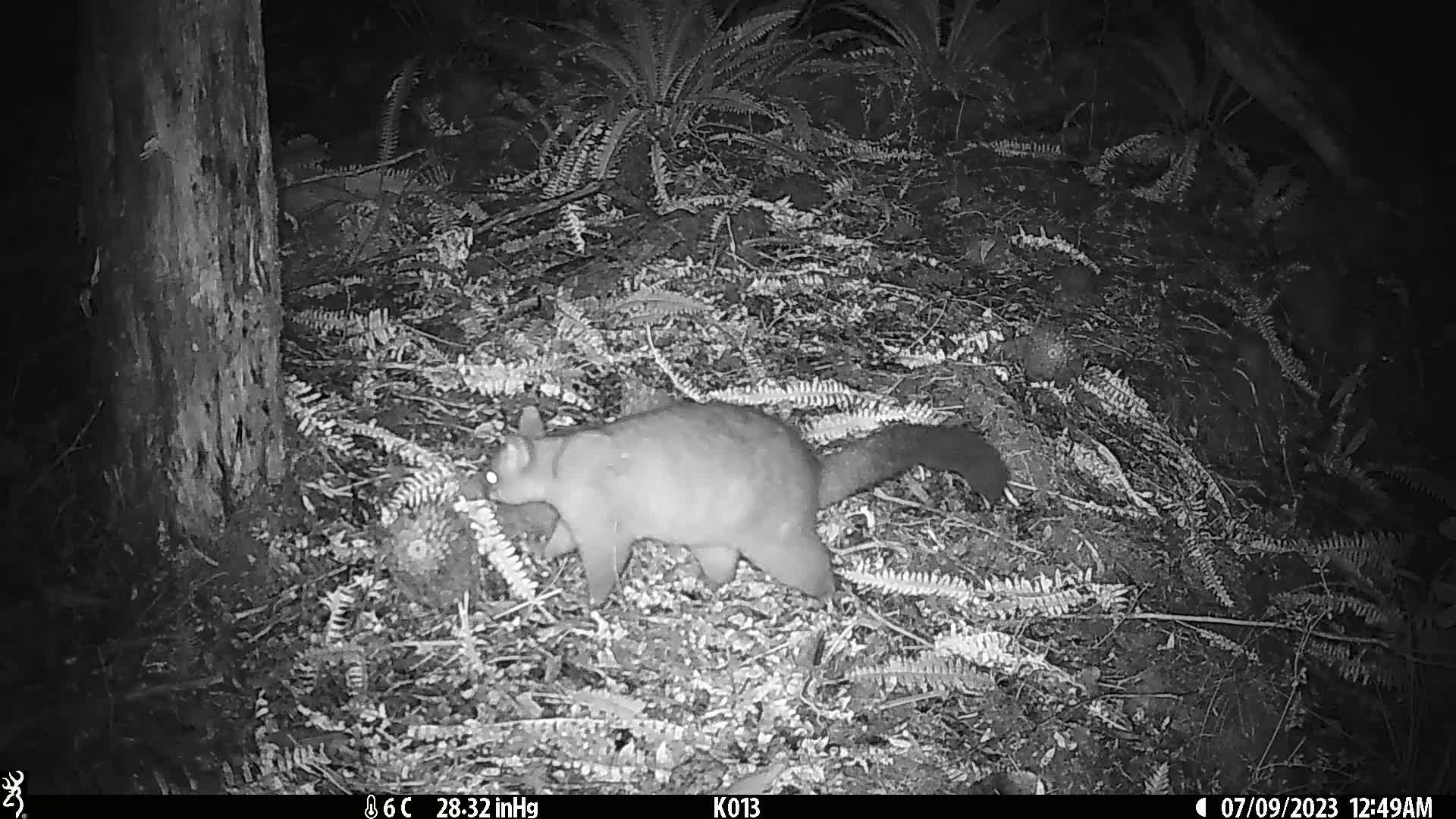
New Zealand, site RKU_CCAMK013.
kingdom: Animalia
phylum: Chordata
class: Mammalia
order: Diprotodontia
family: Phalangeridae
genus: Trichosurus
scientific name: Trichosurus vulpecula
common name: common brushtail possum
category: possum